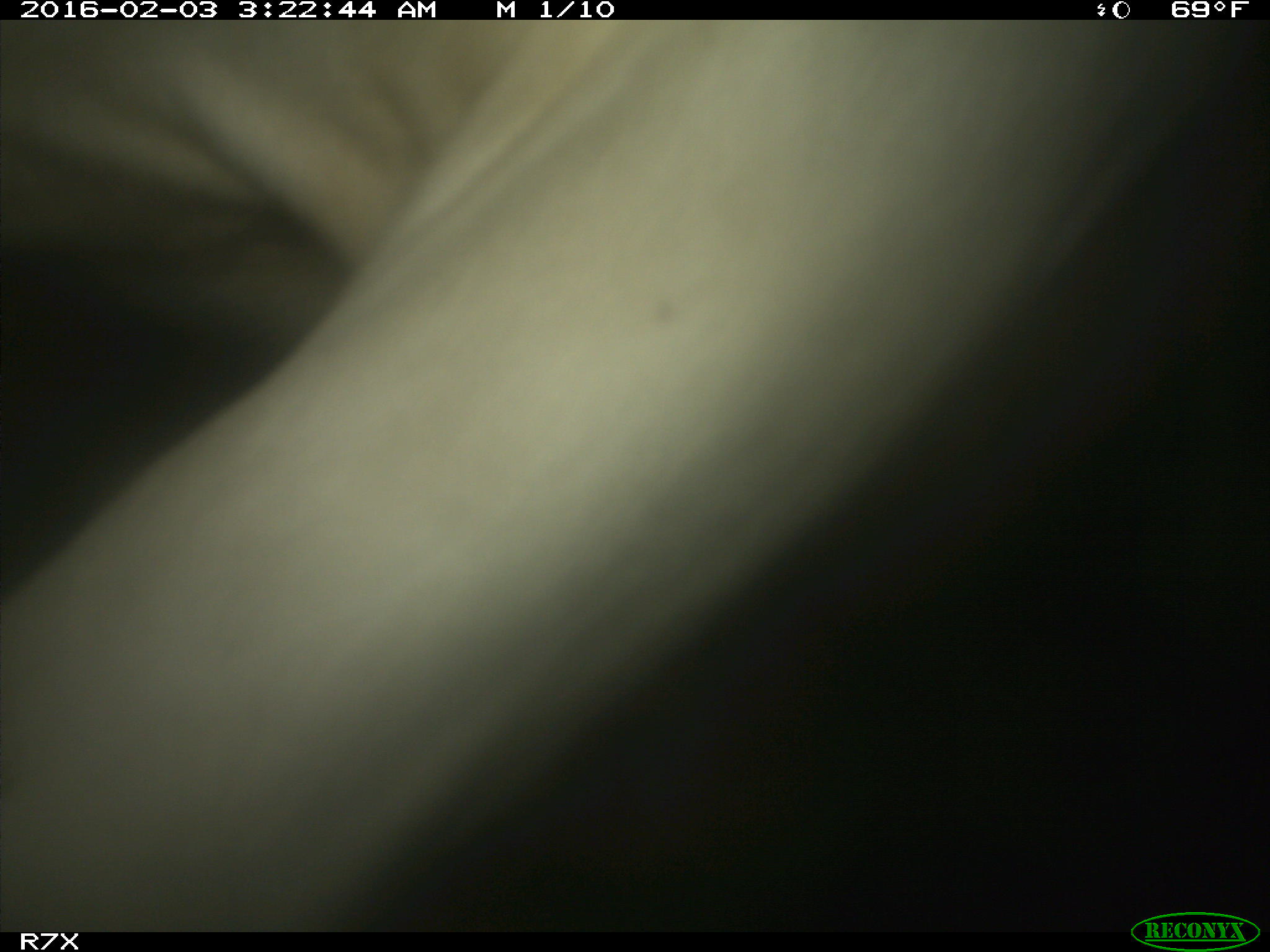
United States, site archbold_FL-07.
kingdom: Animalia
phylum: Chordata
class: Mammalia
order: Artiodactyla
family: Bovidae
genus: Bos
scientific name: Bos taurus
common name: domestic cow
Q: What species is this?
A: Bos taurus (domestic cow).